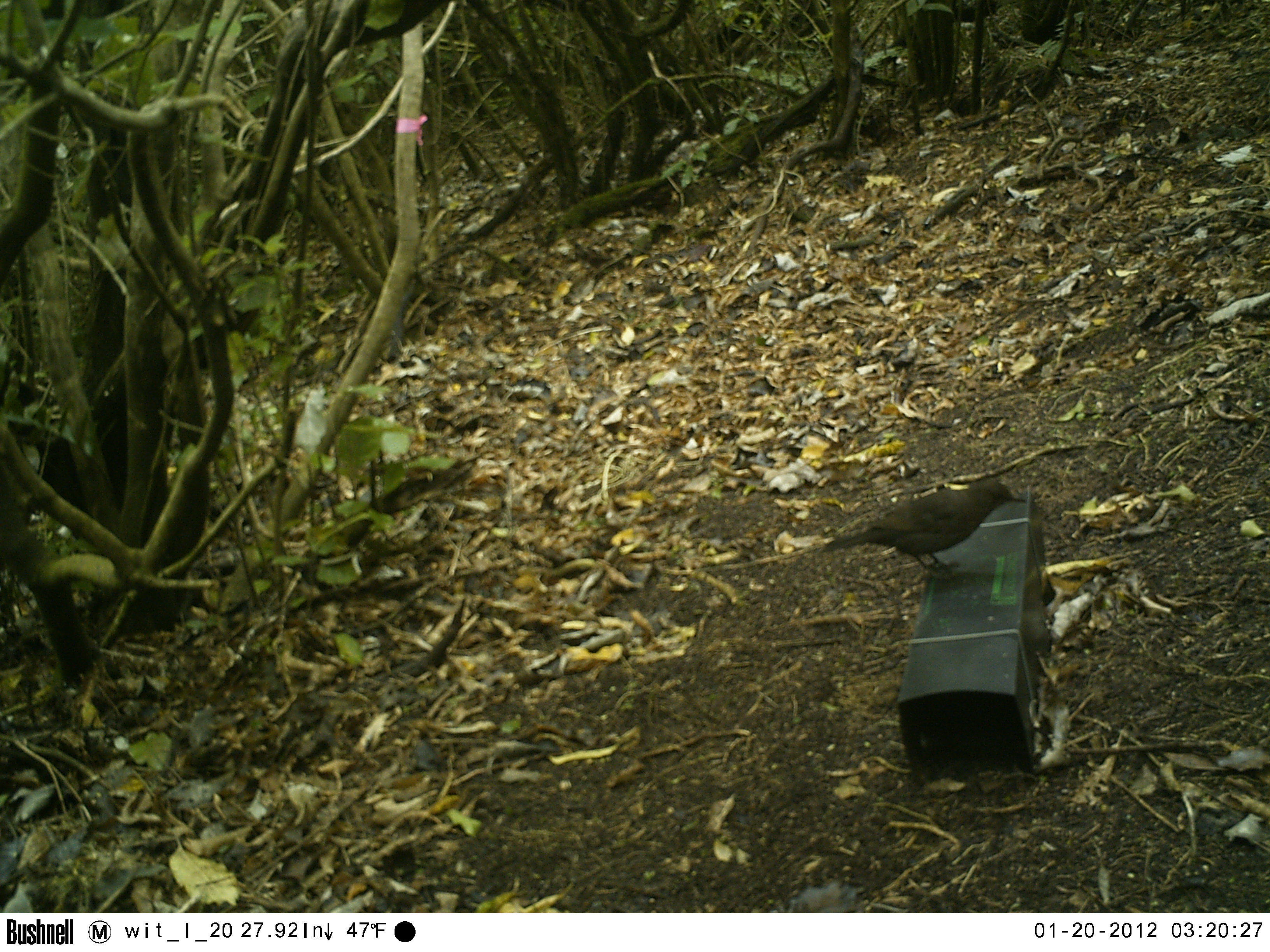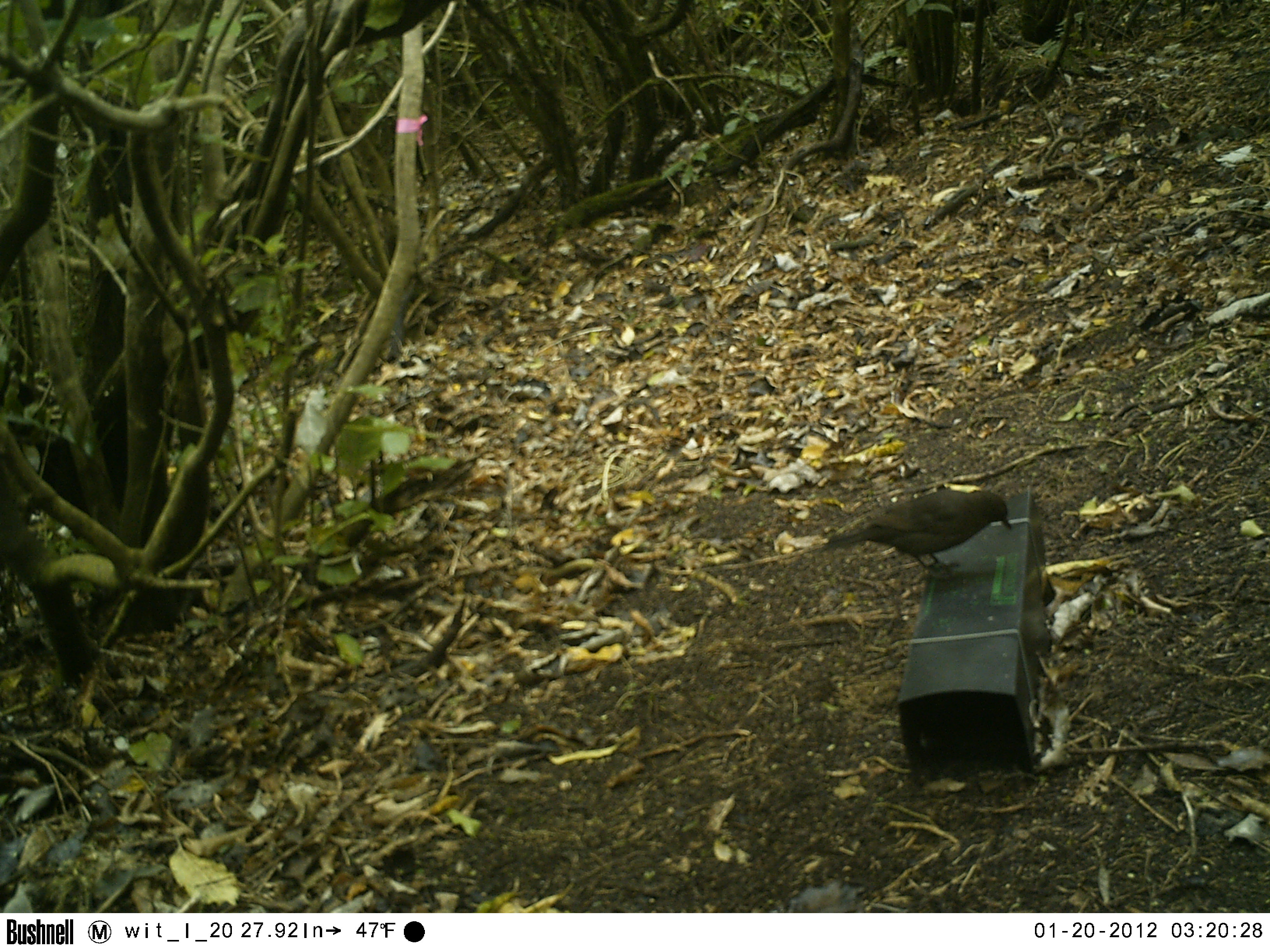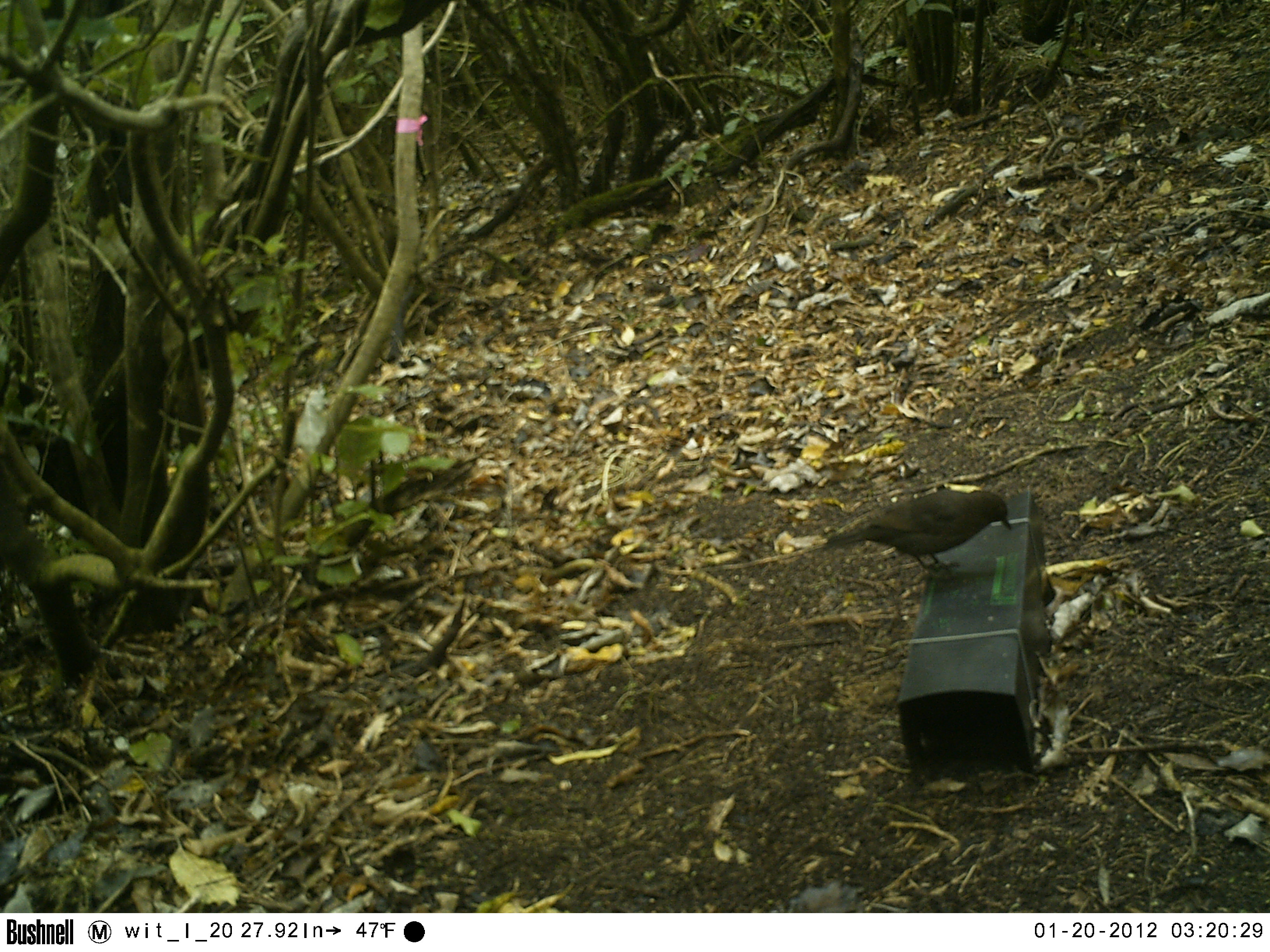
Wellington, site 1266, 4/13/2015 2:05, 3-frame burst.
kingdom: Animalia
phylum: Chordata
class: Aves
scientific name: Aves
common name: bird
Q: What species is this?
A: Bird (Aves).